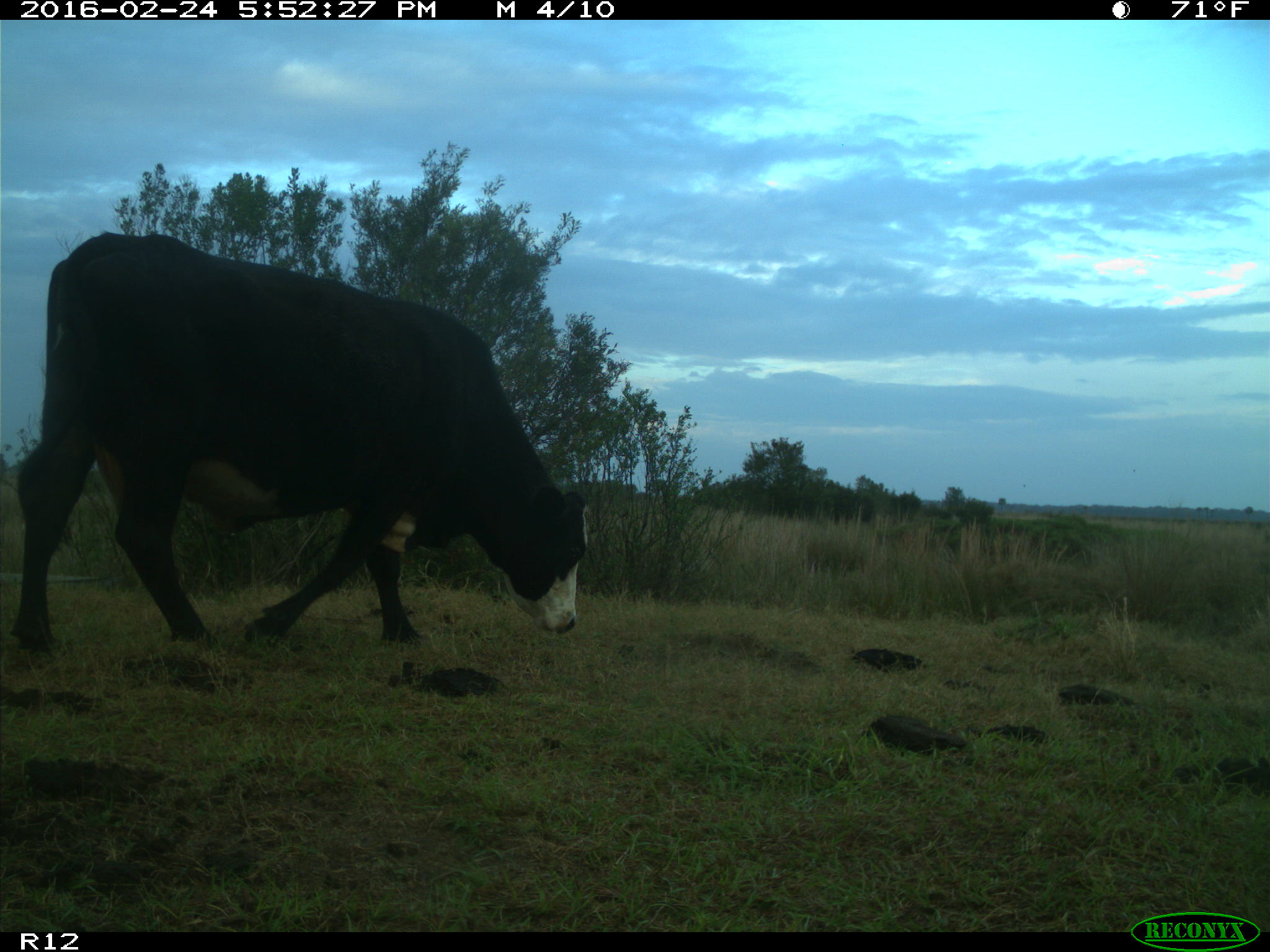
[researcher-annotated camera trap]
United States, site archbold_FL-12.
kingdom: Animalia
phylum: Chordata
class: Mammalia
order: Artiodactyla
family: Bovidae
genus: Bos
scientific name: Bos taurus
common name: domestic cow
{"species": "Bos taurus (domestic cow)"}